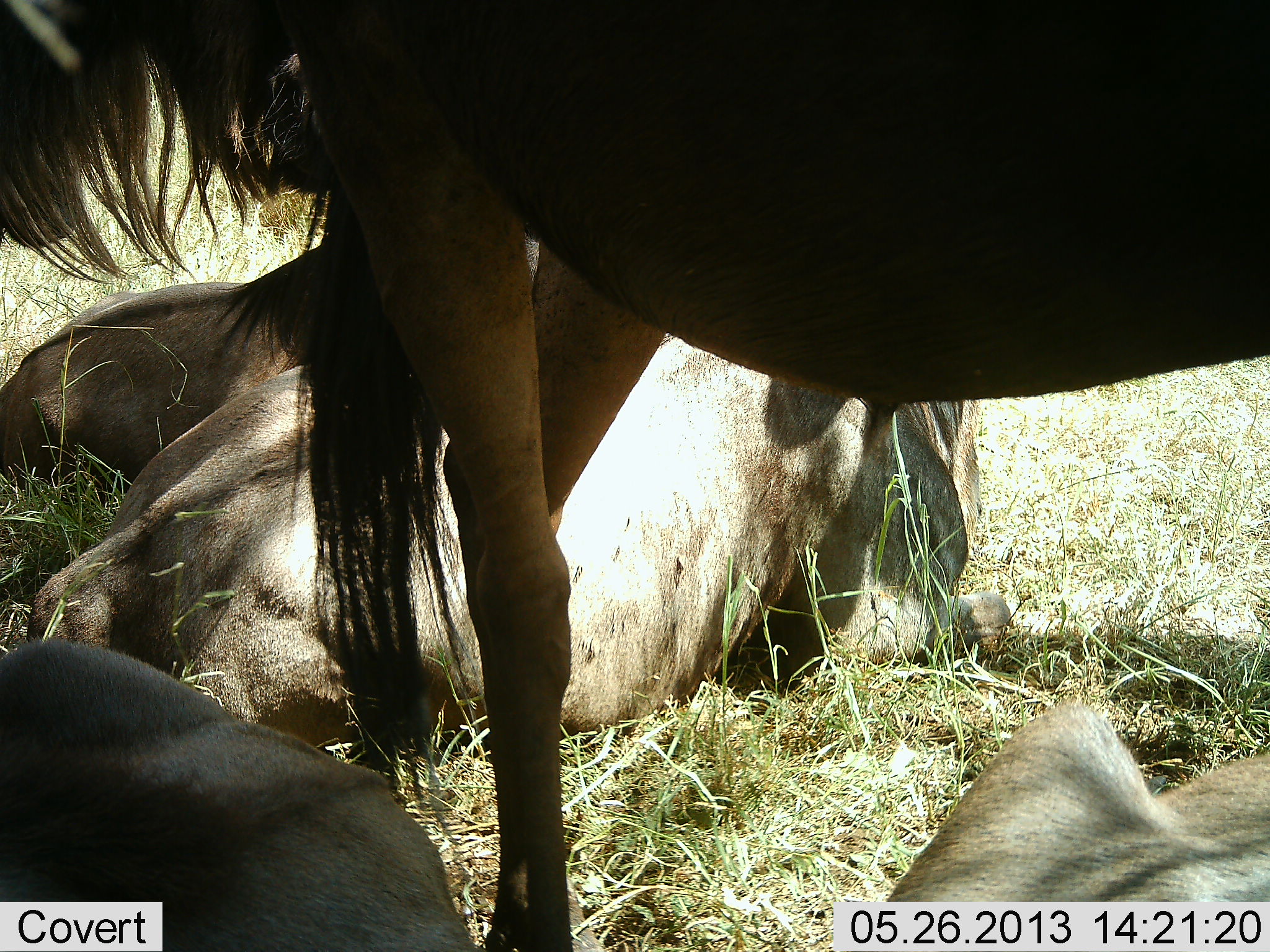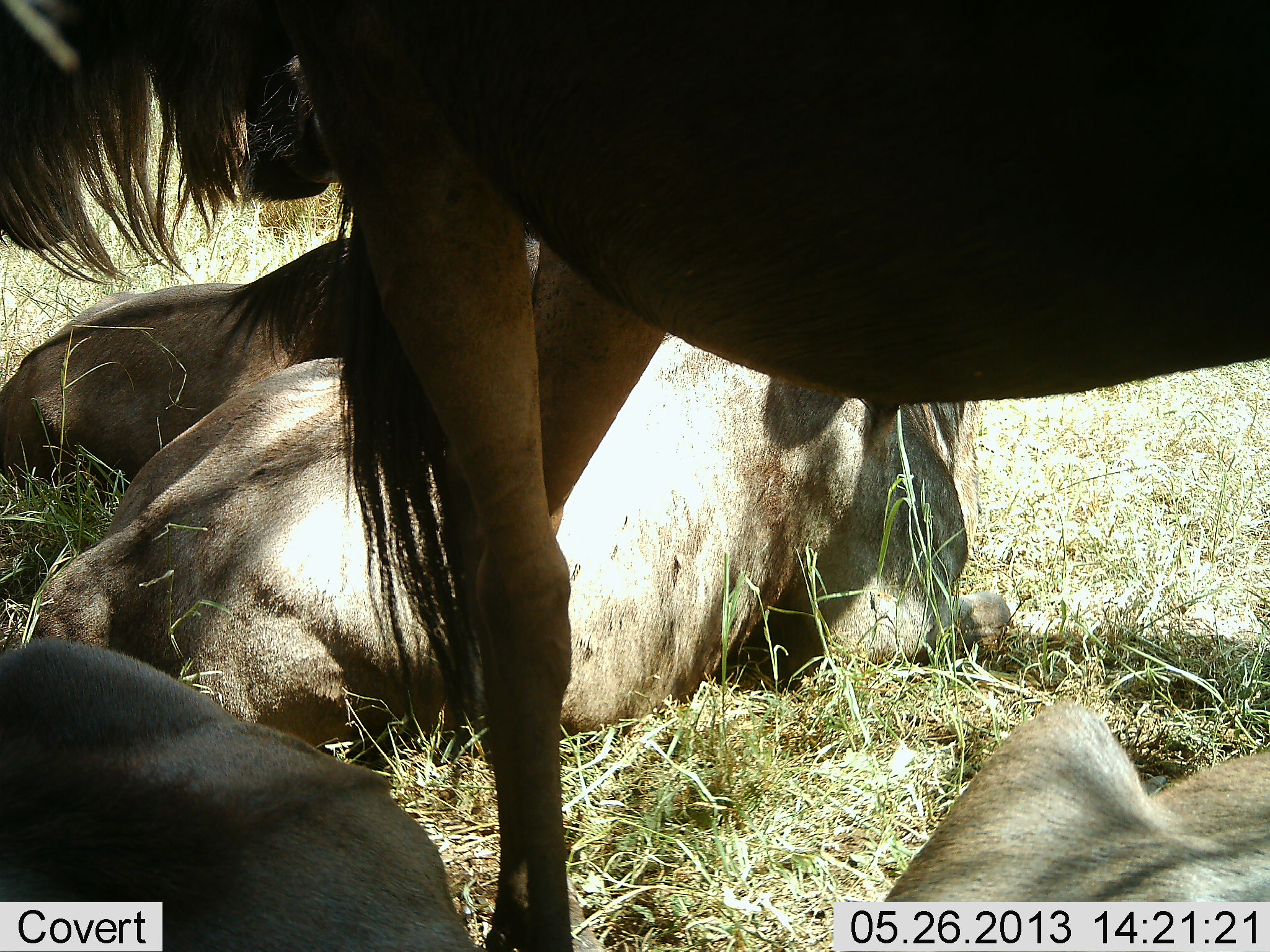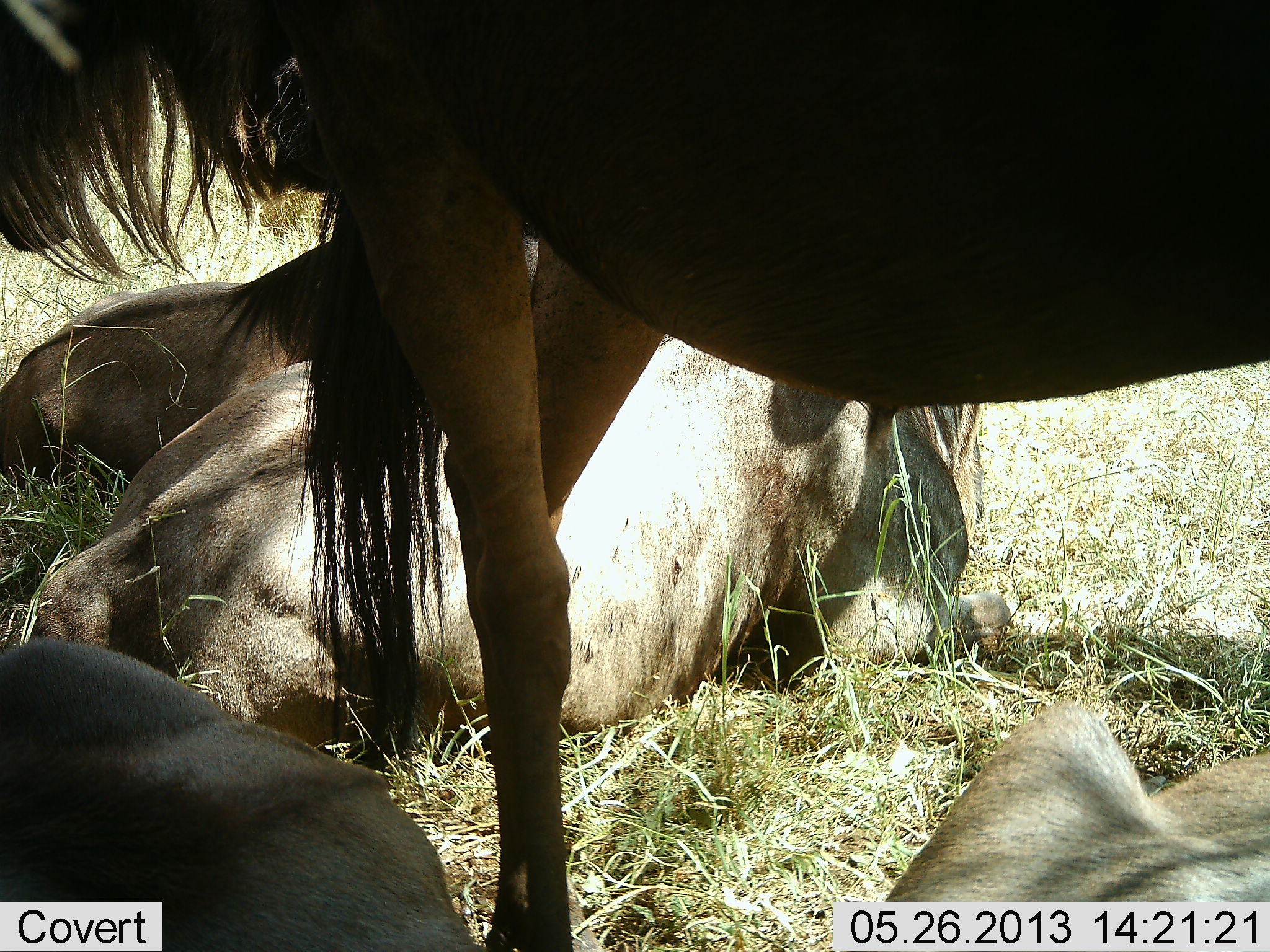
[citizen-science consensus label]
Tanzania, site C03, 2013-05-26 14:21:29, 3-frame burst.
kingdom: Animalia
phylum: Chordata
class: Mammalia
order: Artiodactyla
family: Bovidae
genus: Connochaetes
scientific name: Connochaetes taurinus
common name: blue wildebeest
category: wildebeest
Wildebeest (blue wildebeest) (Connochaetes taurinus), count 5. Behavior (volunteer vote fractions): standing 76%, resting 97%, moving 3%, interacting 0%. Young present (vote fraction): 0%. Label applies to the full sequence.